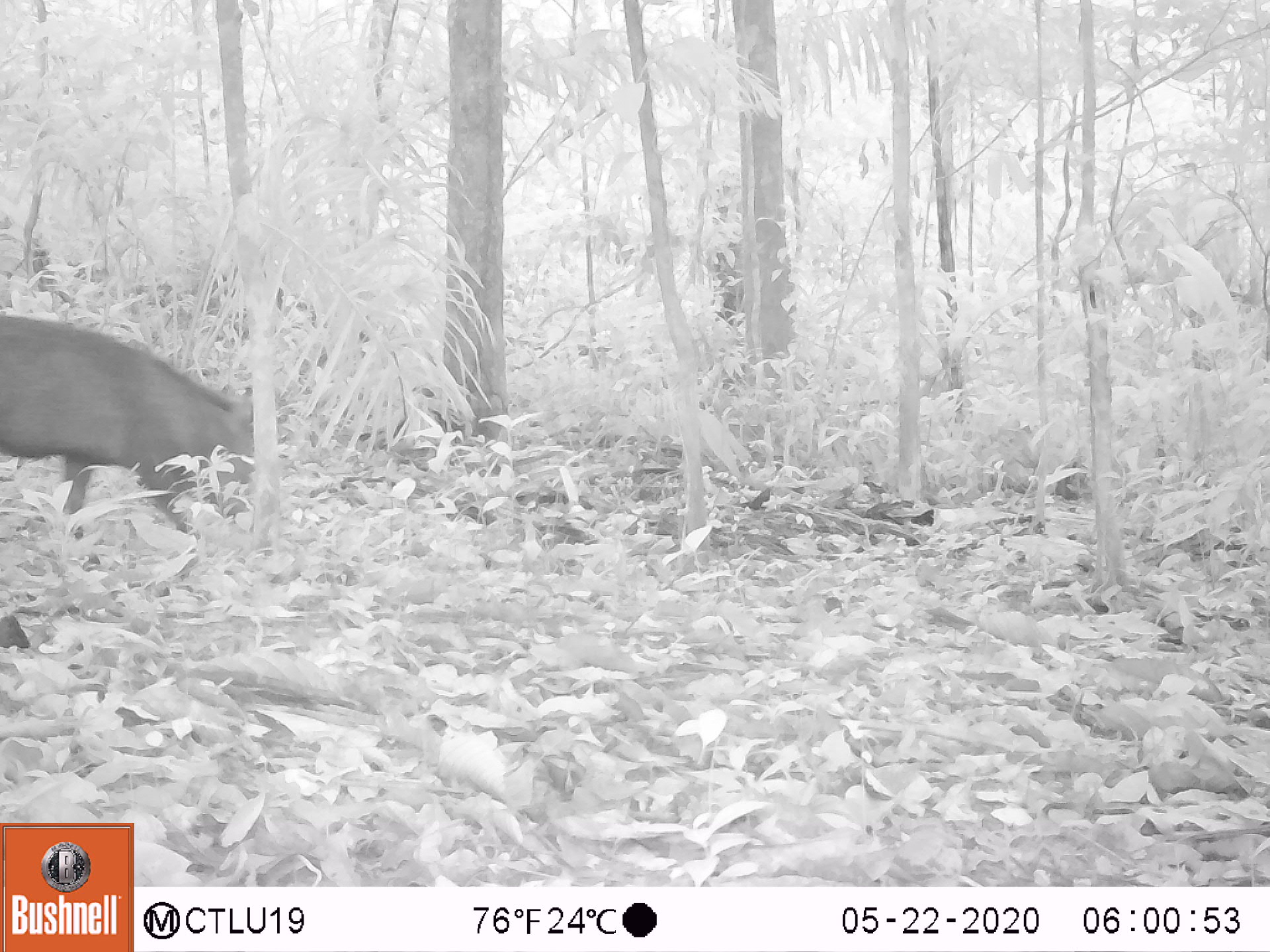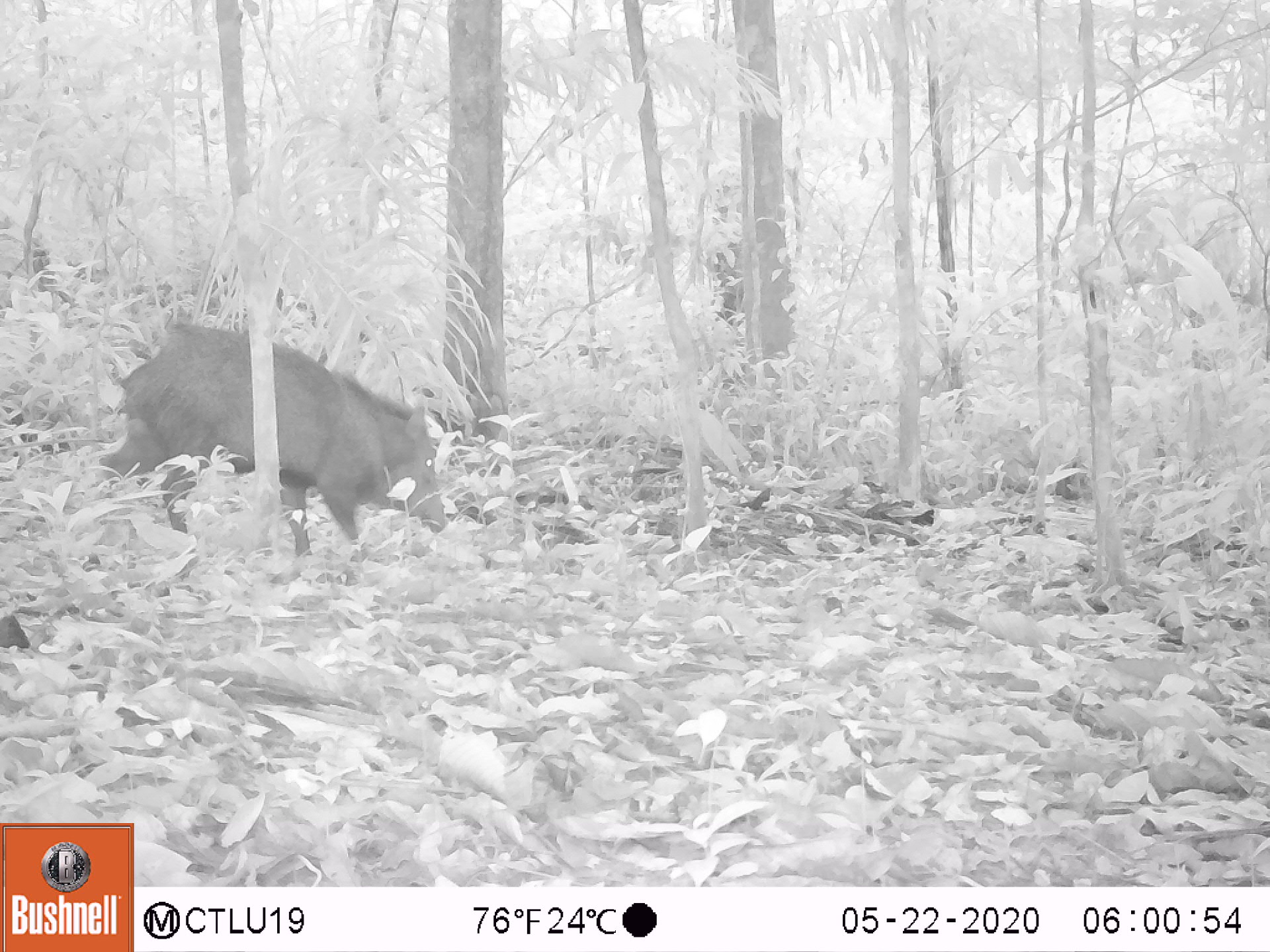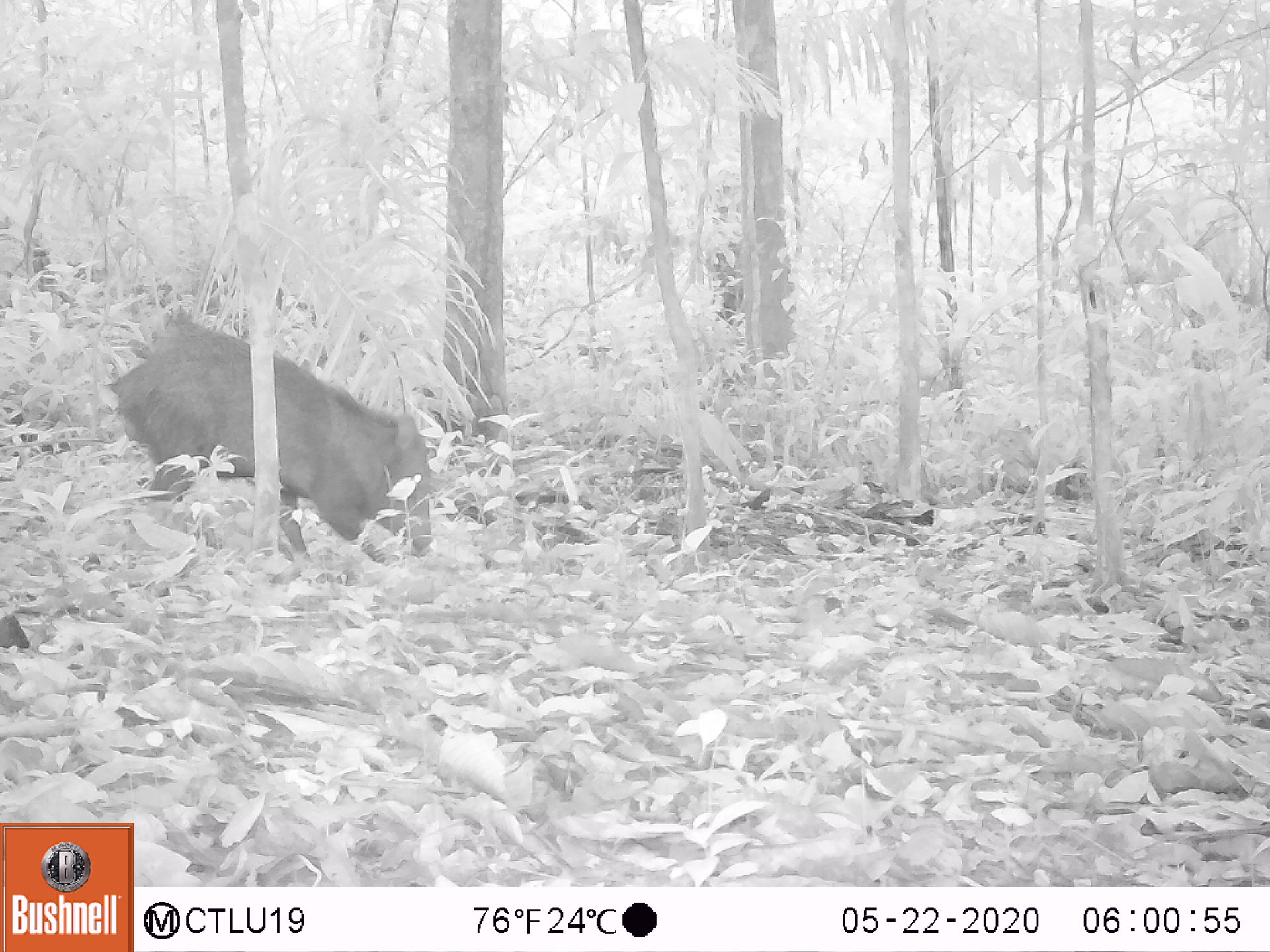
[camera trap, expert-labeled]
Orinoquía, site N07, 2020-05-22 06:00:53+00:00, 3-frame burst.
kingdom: Animalia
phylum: Chordata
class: Mammalia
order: Artiodactyla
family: Tayassuidae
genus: Pecari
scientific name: Pecari tajacu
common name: collared peccary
Collared peccary (Pecari tajacu).